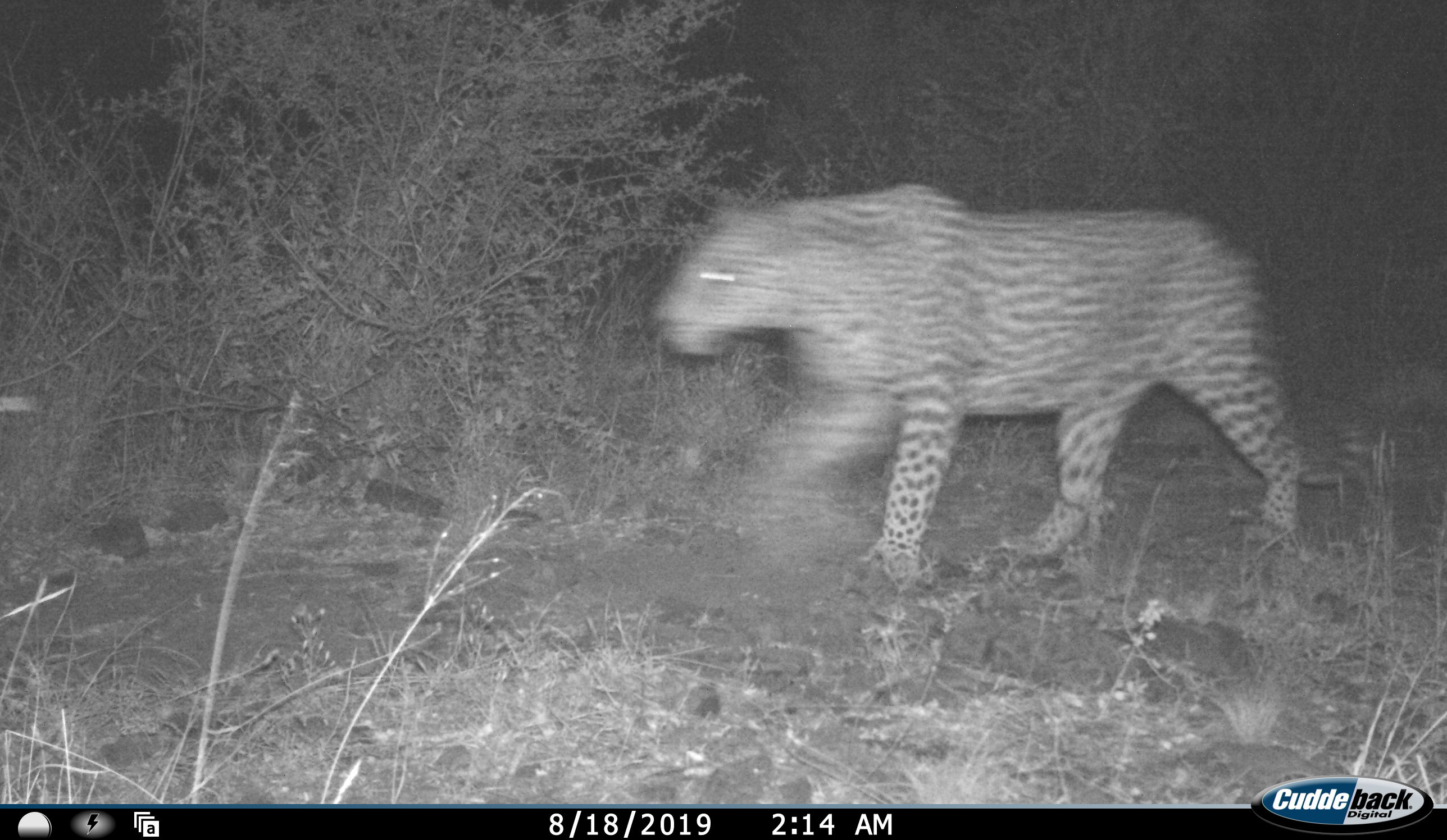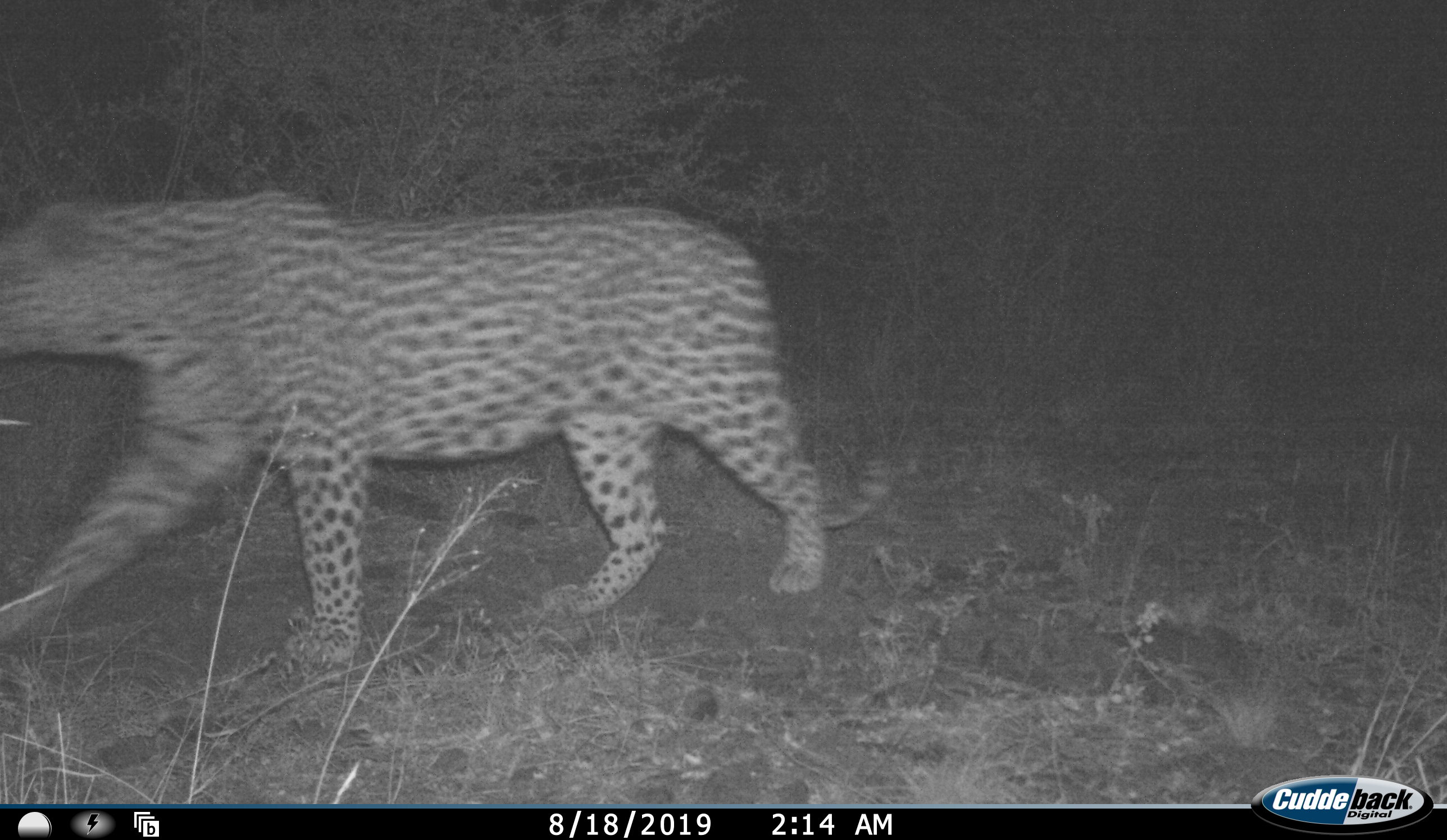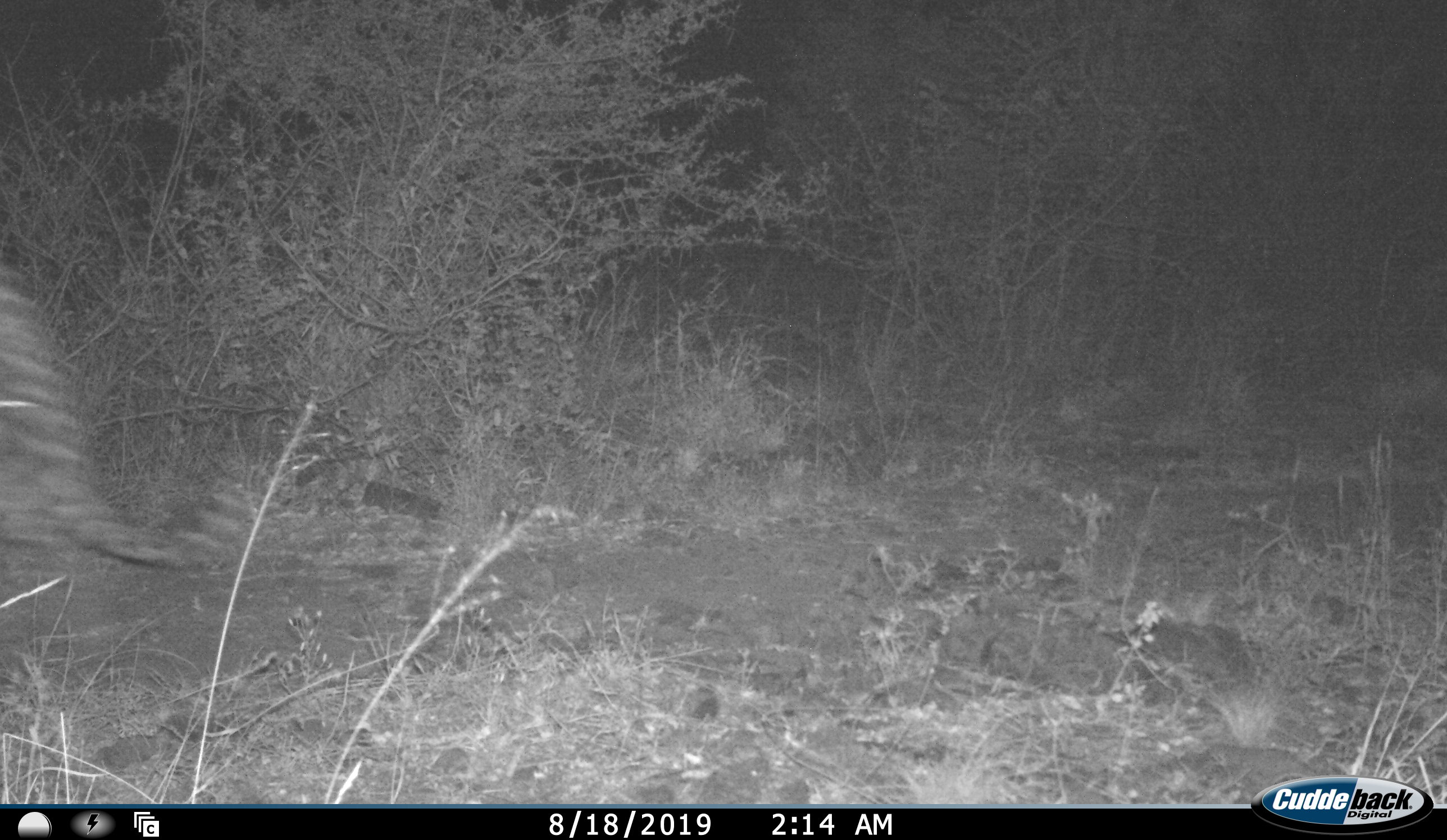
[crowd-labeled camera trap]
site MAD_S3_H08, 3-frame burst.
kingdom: Animalia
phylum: Chordata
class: Mammalia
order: Carnivora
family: Felidae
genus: Panthera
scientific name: Panthera pardus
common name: leopard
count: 1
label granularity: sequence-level